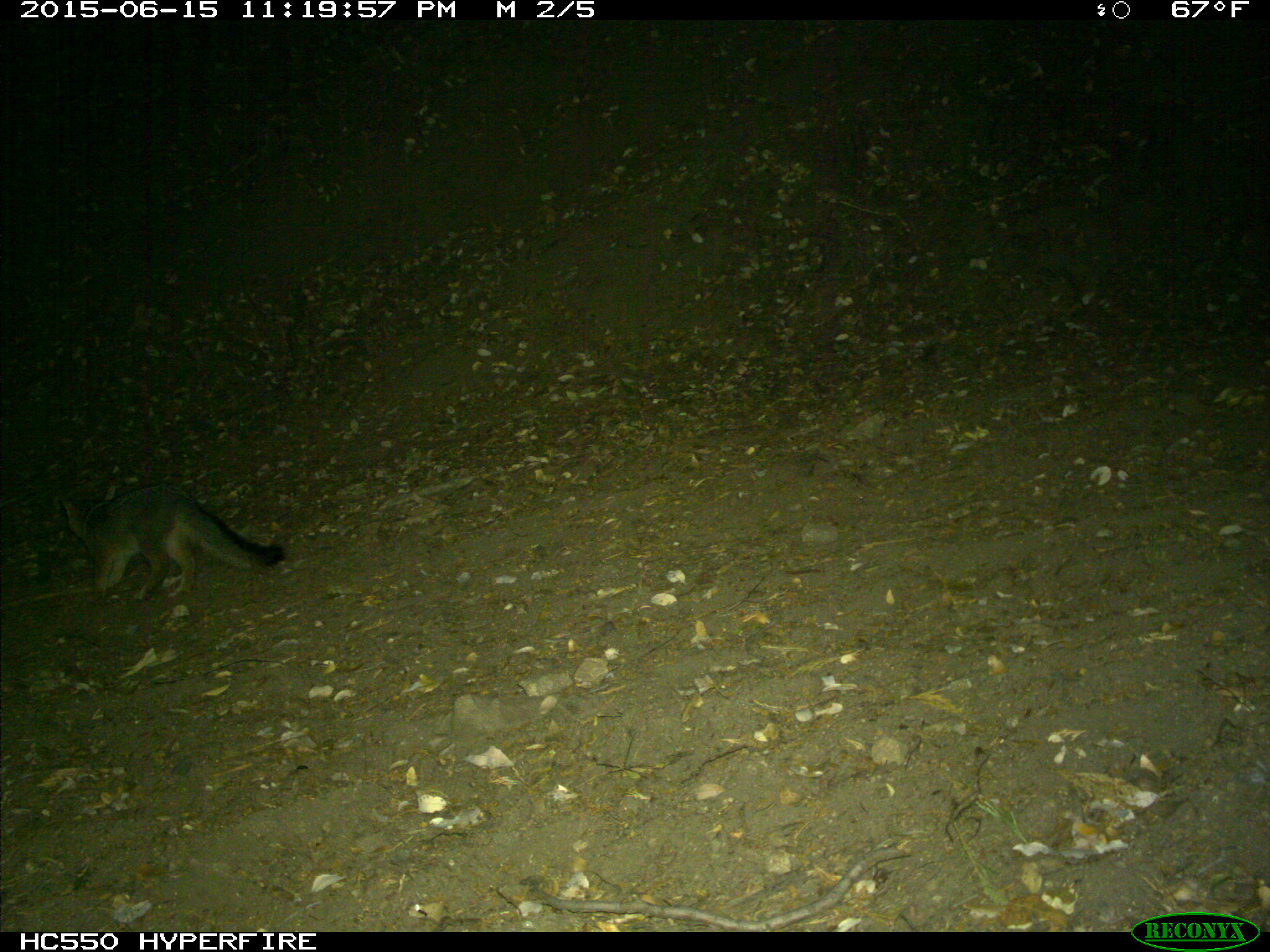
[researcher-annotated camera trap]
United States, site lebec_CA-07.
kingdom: Animalia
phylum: Chordata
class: Mammalia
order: Carnivora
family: Canidae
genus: Urocyon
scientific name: Urocyon cinereoargenteus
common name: gray fox